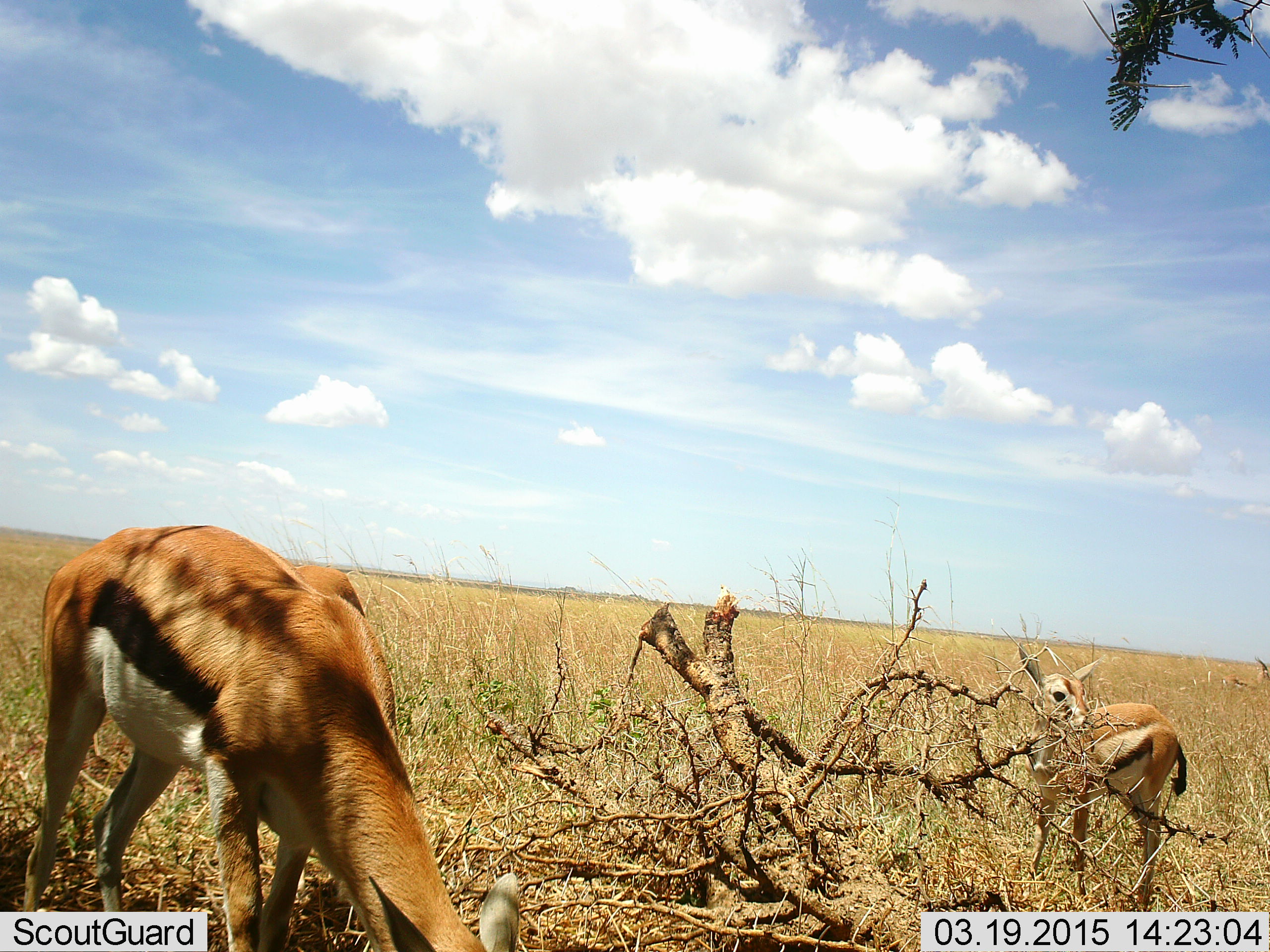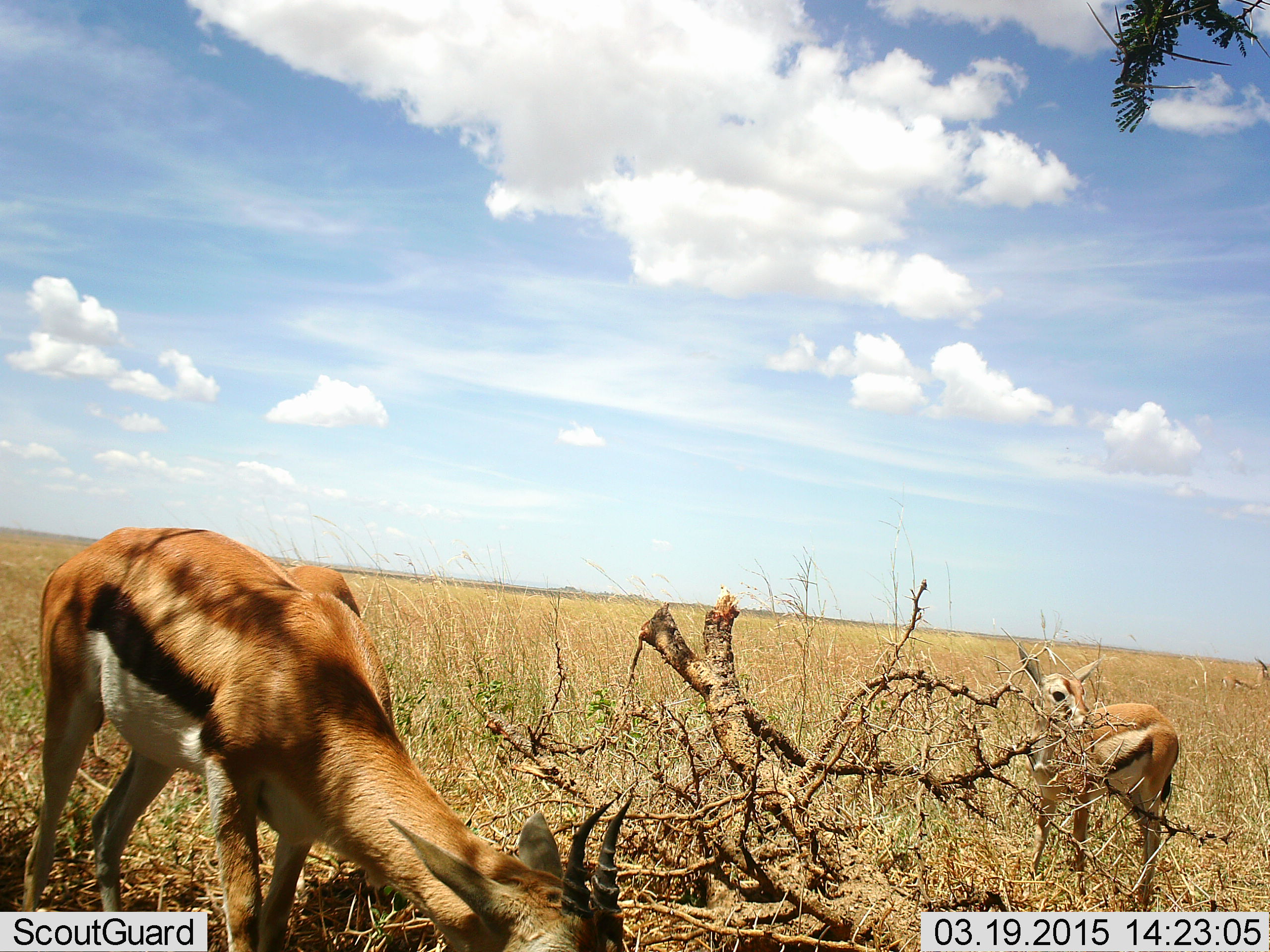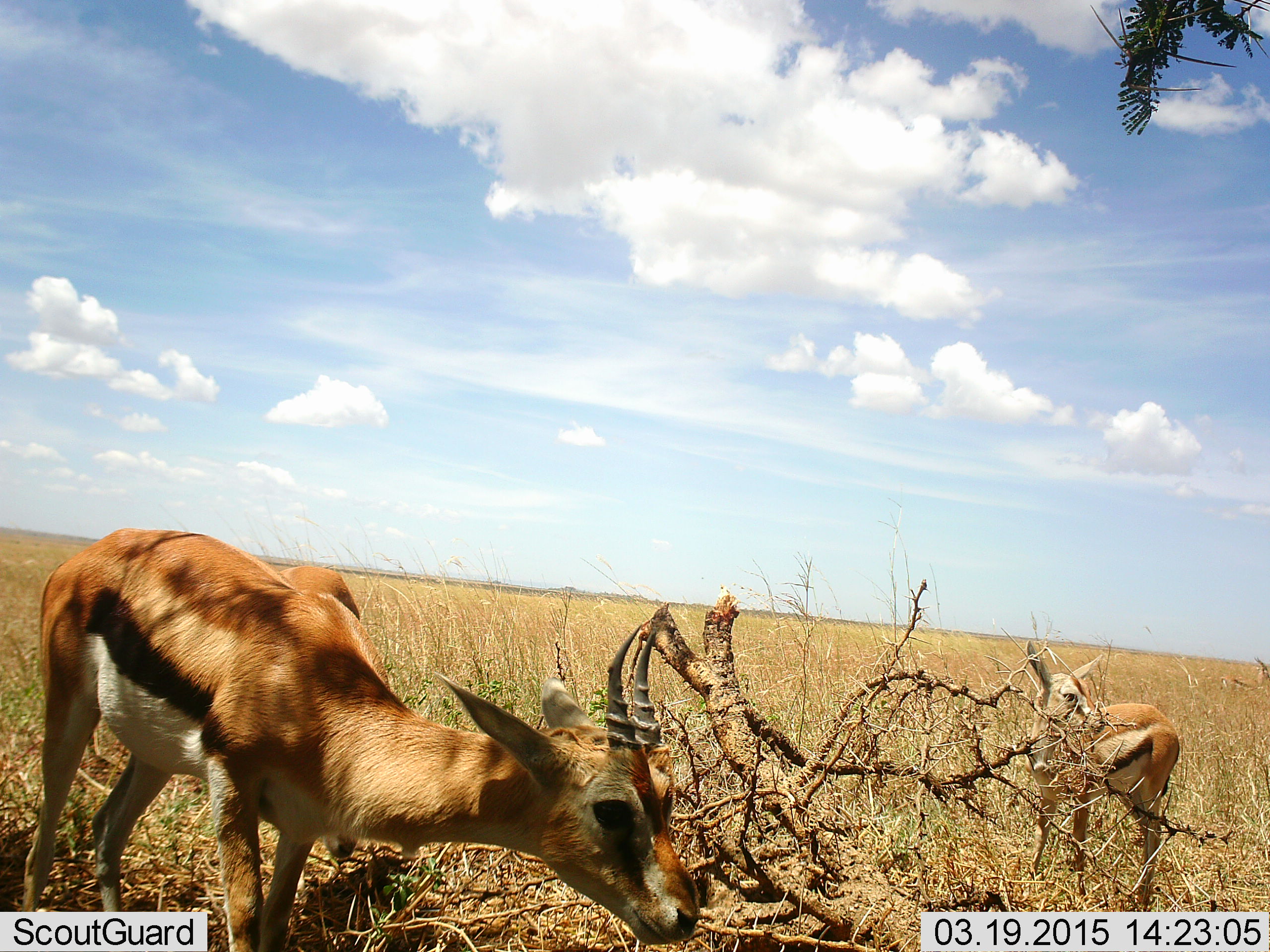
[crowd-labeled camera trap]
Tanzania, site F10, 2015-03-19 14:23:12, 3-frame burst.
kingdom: Animalia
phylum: Chordata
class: Mammalia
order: Artiodactyla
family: Bovidae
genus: Eudorcas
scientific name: Eudorcas thomsonii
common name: thomson's gazelle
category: gazellethomsons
Gazellethomsons (thomson's gazelle) (Eudorcas thomsonii), count 2. Behavior (volunteer vote fractions): standing 100%, resting 0%, moving 0%, interacting 0%. Young present (vote fraction): 30%. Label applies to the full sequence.